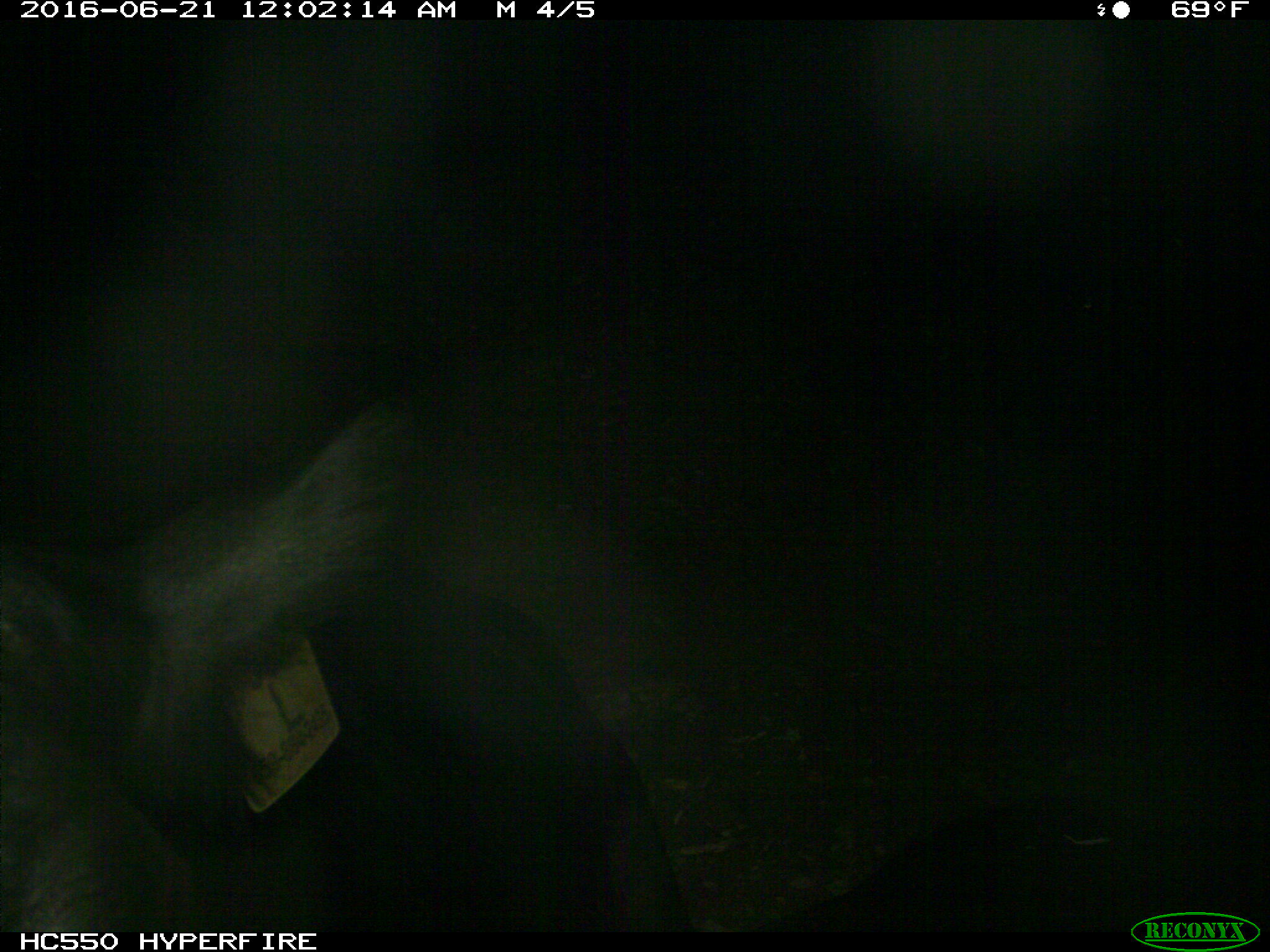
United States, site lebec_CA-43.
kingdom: Animalia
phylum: Chordata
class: Mammalia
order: Artiodactyla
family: Bovidae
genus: Bos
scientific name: Bos taurus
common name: domestic cow